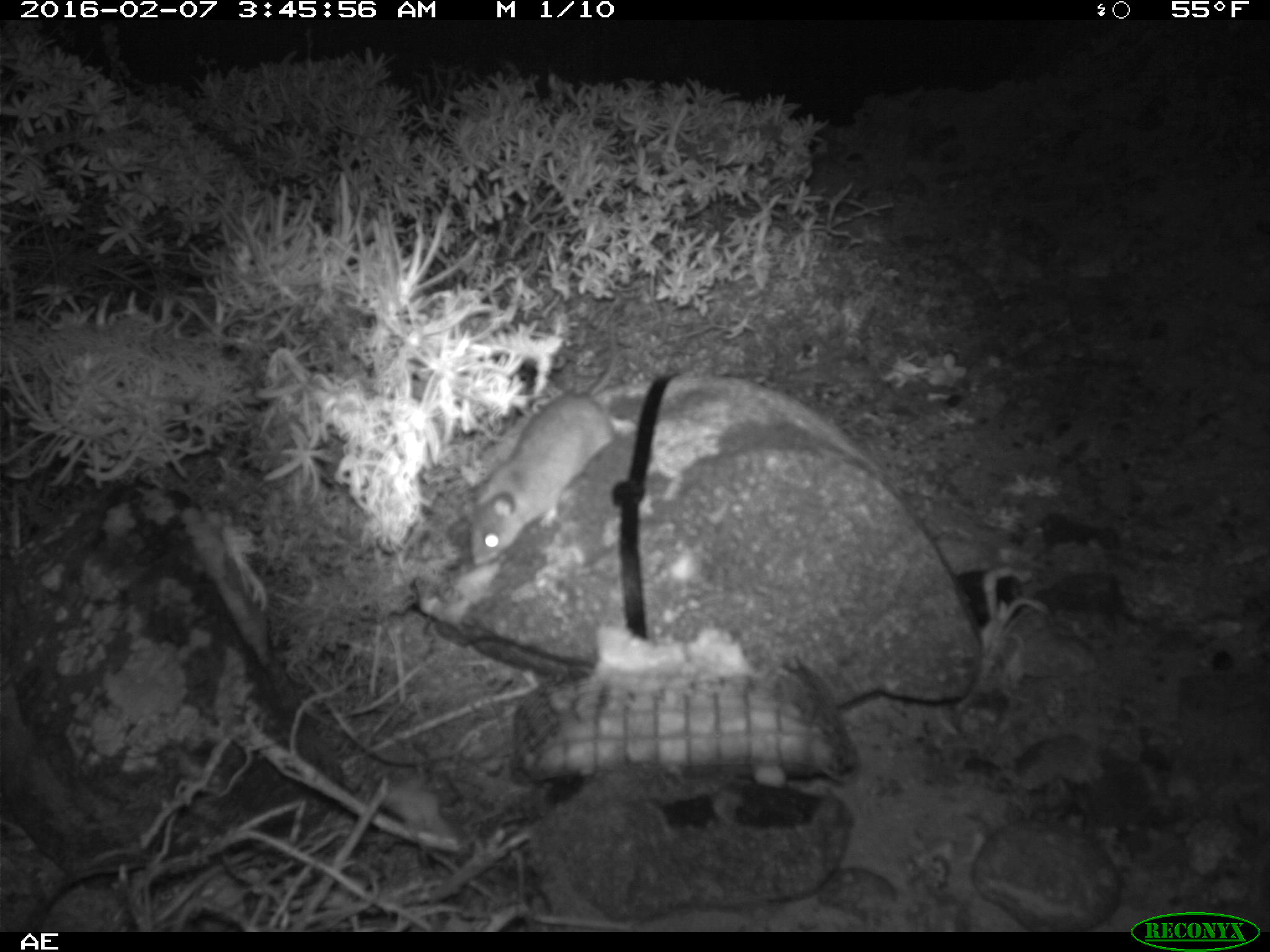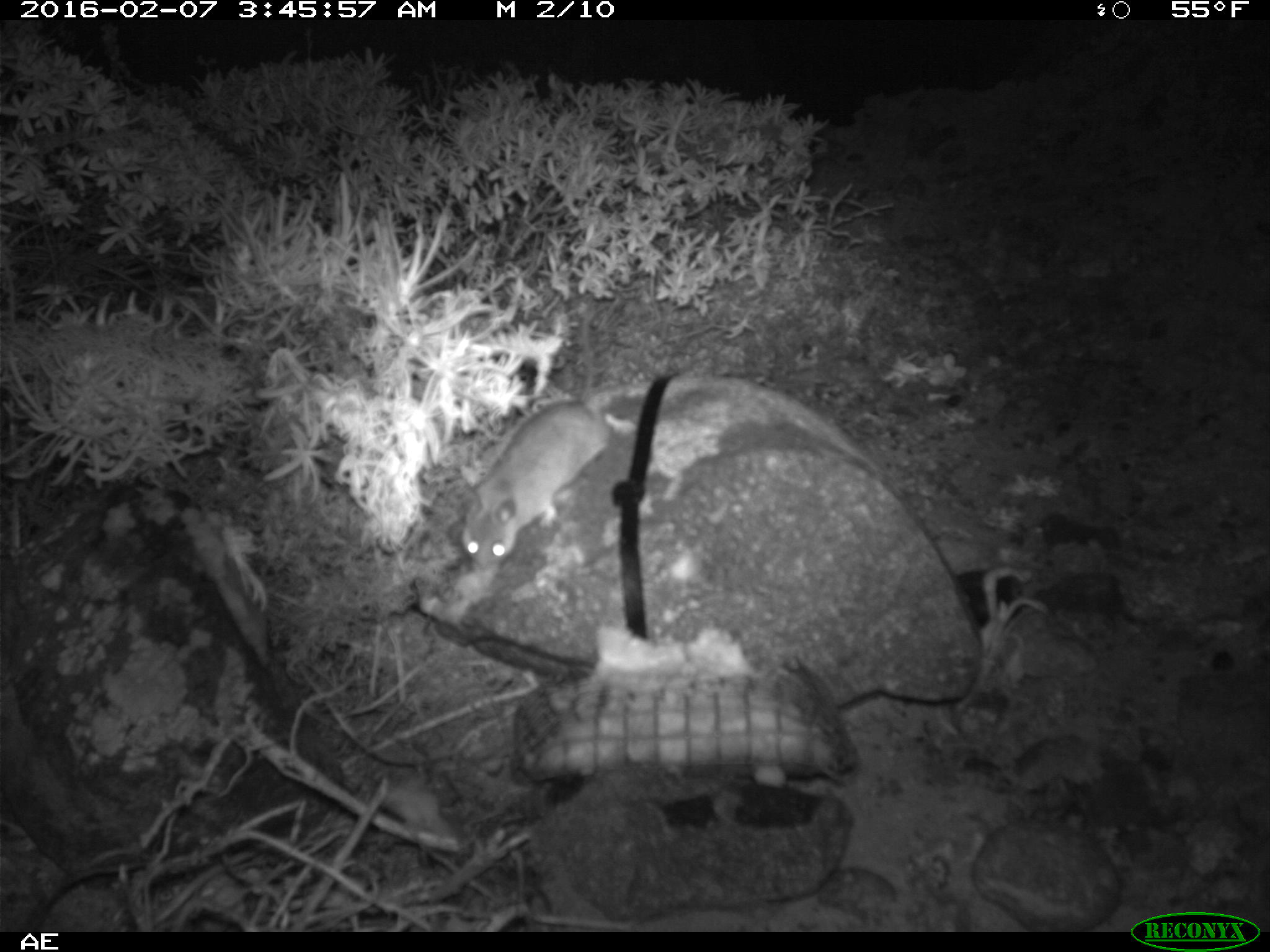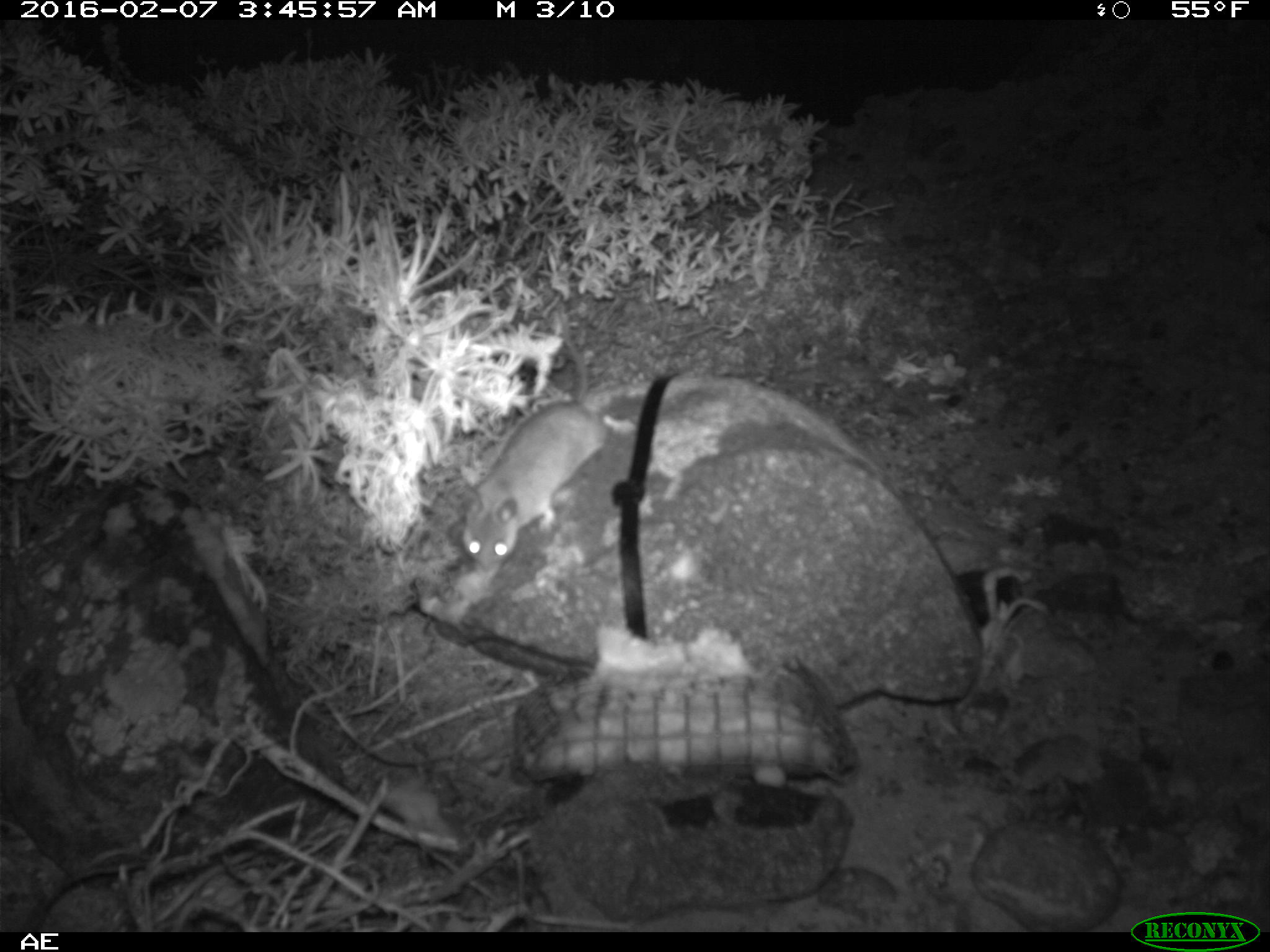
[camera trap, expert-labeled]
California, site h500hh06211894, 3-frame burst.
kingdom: Animalia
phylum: Chordata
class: Mammalia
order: Rodentia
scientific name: Rodentia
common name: rodent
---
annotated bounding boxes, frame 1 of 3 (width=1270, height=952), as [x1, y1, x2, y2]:
rodent: [467, 325, 621, 568]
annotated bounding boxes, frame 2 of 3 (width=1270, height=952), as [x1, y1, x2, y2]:
rodent: [458, 324, 611, 576]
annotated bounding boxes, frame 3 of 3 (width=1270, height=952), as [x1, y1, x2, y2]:
rodent: [460, 302, 604, 568]